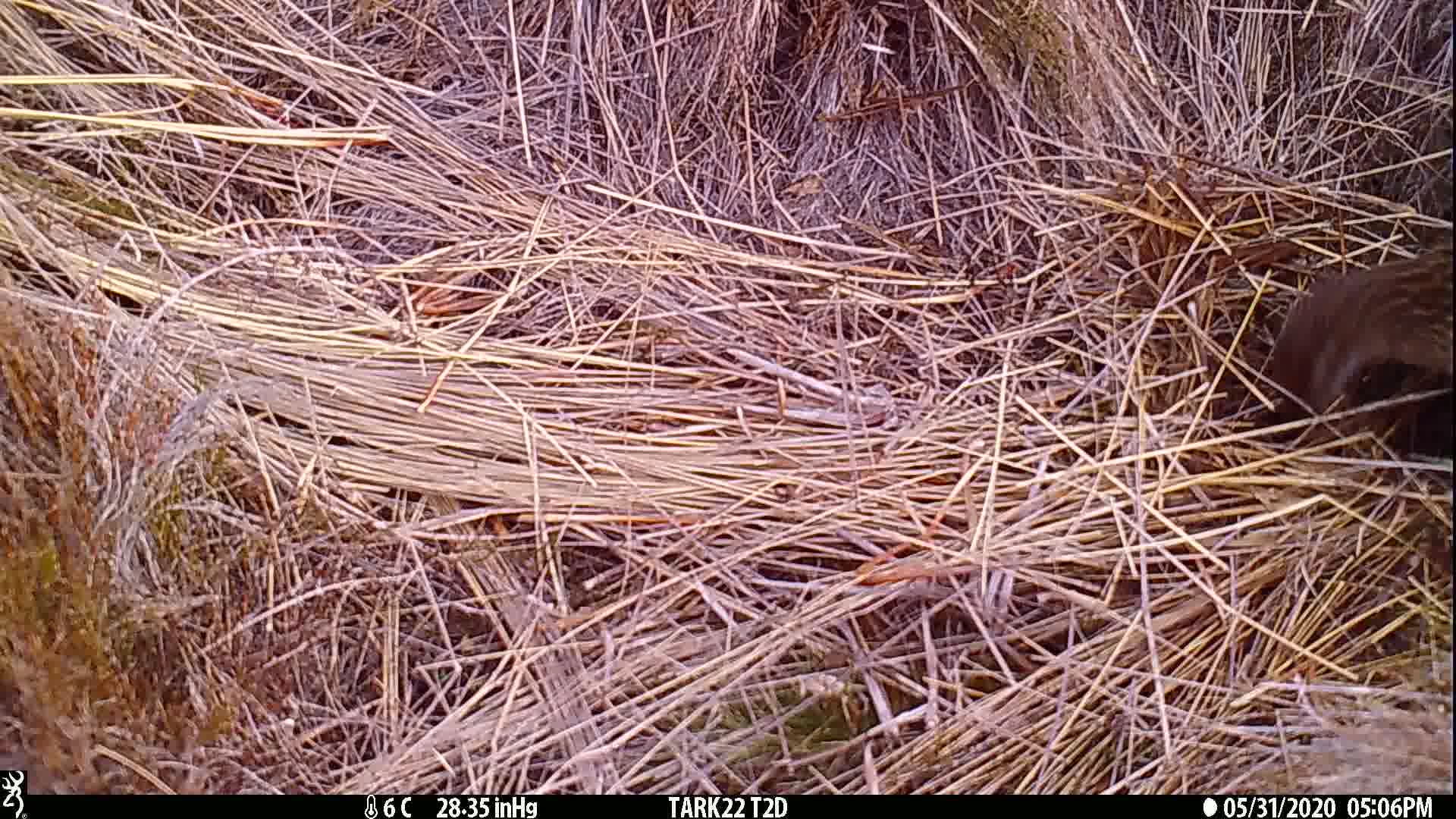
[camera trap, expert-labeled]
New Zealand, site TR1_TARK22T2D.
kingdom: Animalia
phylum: Chordata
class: Aves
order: Gruiformes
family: Rallidae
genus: Gallirallus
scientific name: Gallirallus australis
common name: weka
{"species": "weka (Gallirallus australis)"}